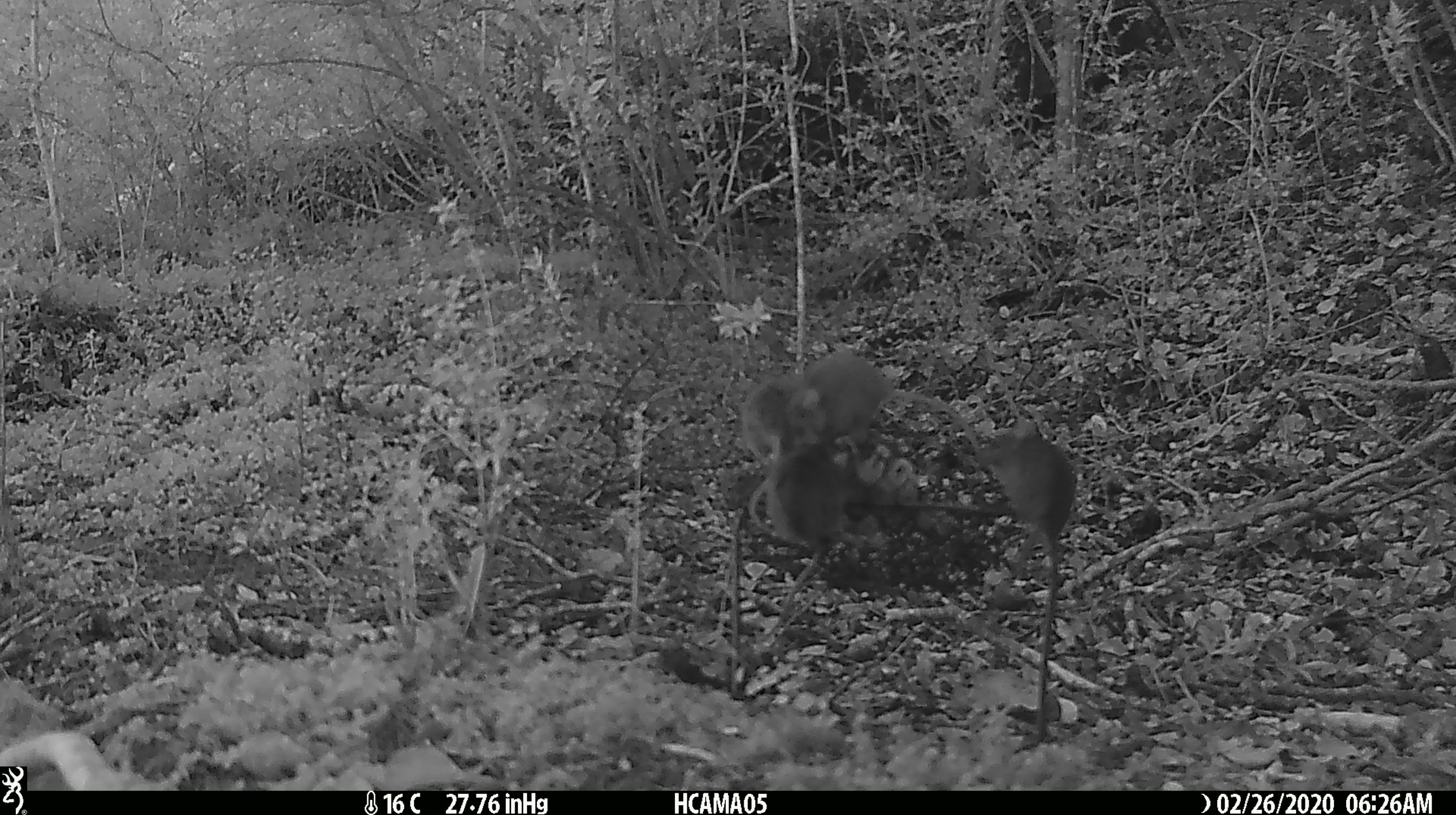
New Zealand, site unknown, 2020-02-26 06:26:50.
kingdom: Animalia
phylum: Chordata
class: Mammalia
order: Rodentia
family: Muridae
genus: Mus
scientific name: Mus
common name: mouse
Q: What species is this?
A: Mouse (Mus).